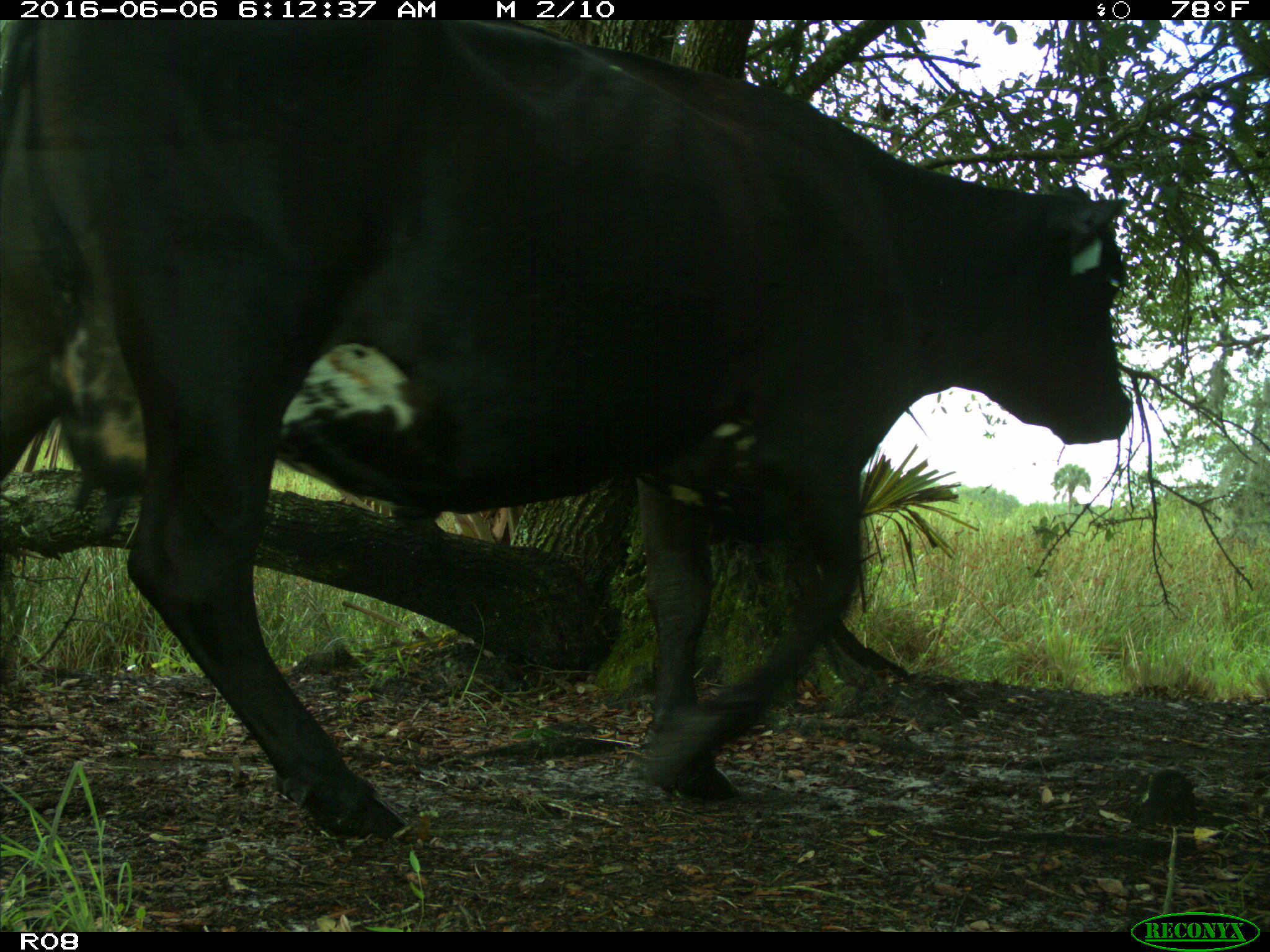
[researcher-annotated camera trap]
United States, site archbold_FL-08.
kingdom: Animalia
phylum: Chordata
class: Mammalia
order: Artiodactyla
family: Bovidae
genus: Bos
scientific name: Bos taurus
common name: domestic cow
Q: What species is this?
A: Bos taurus (domestic cow).